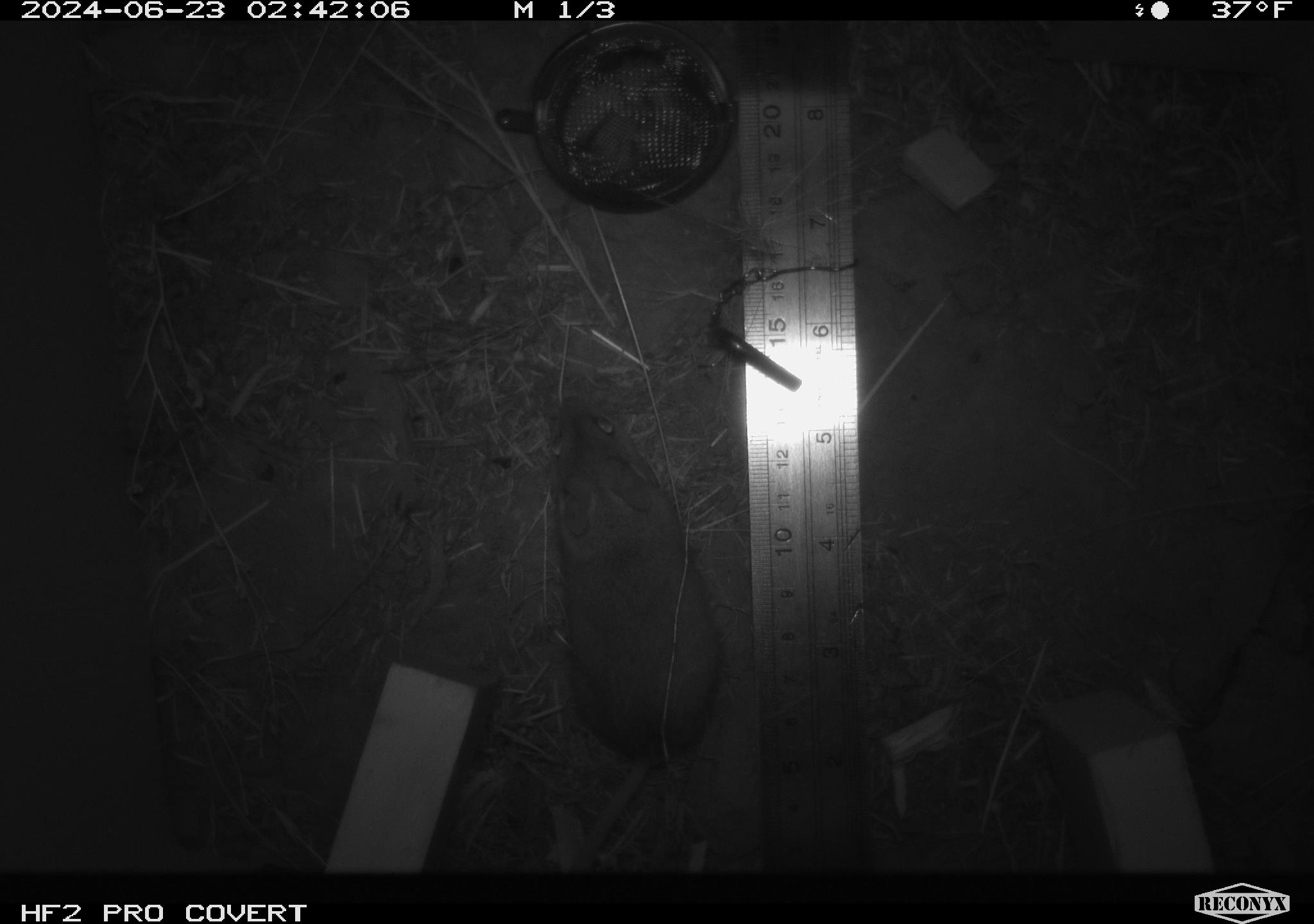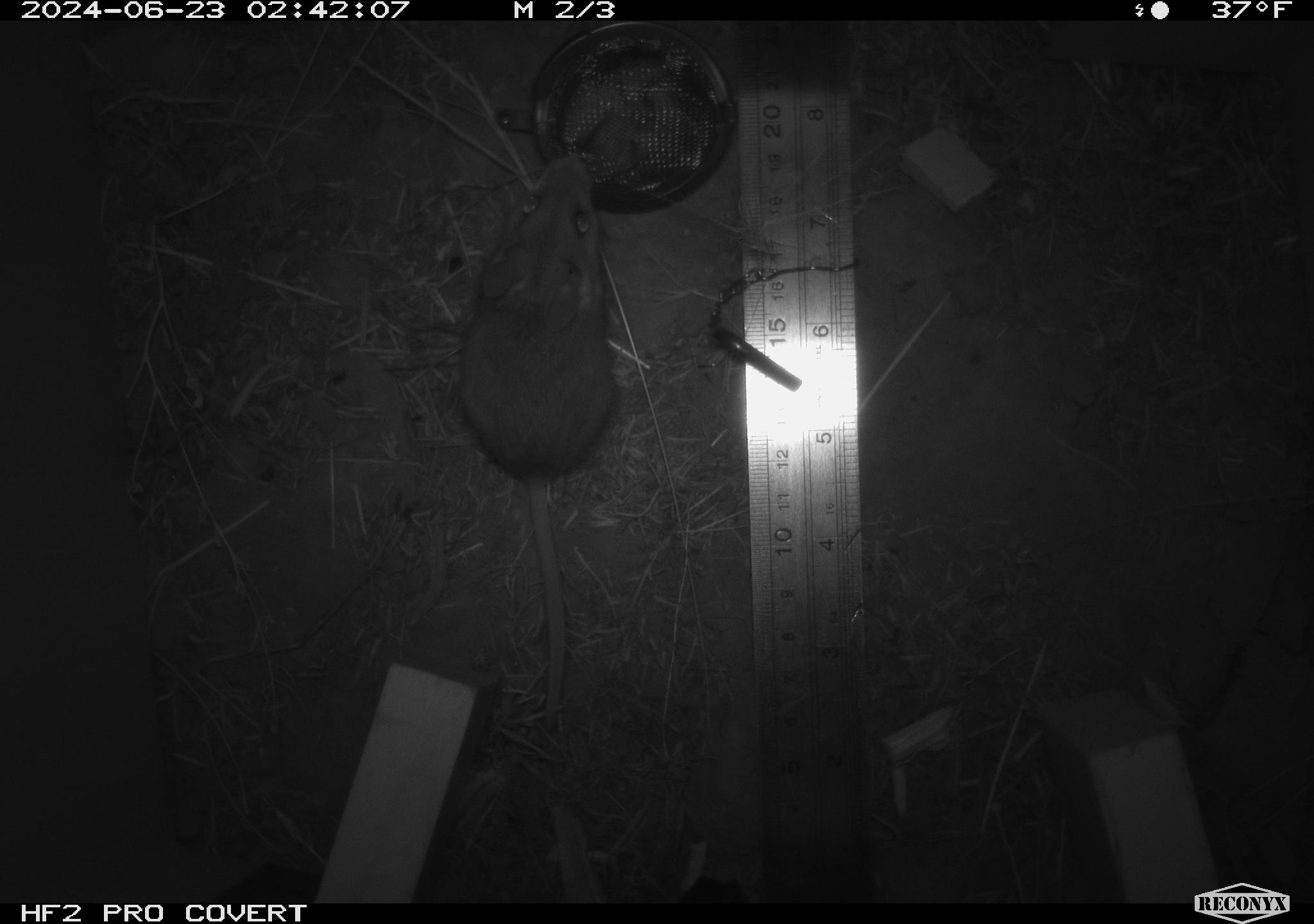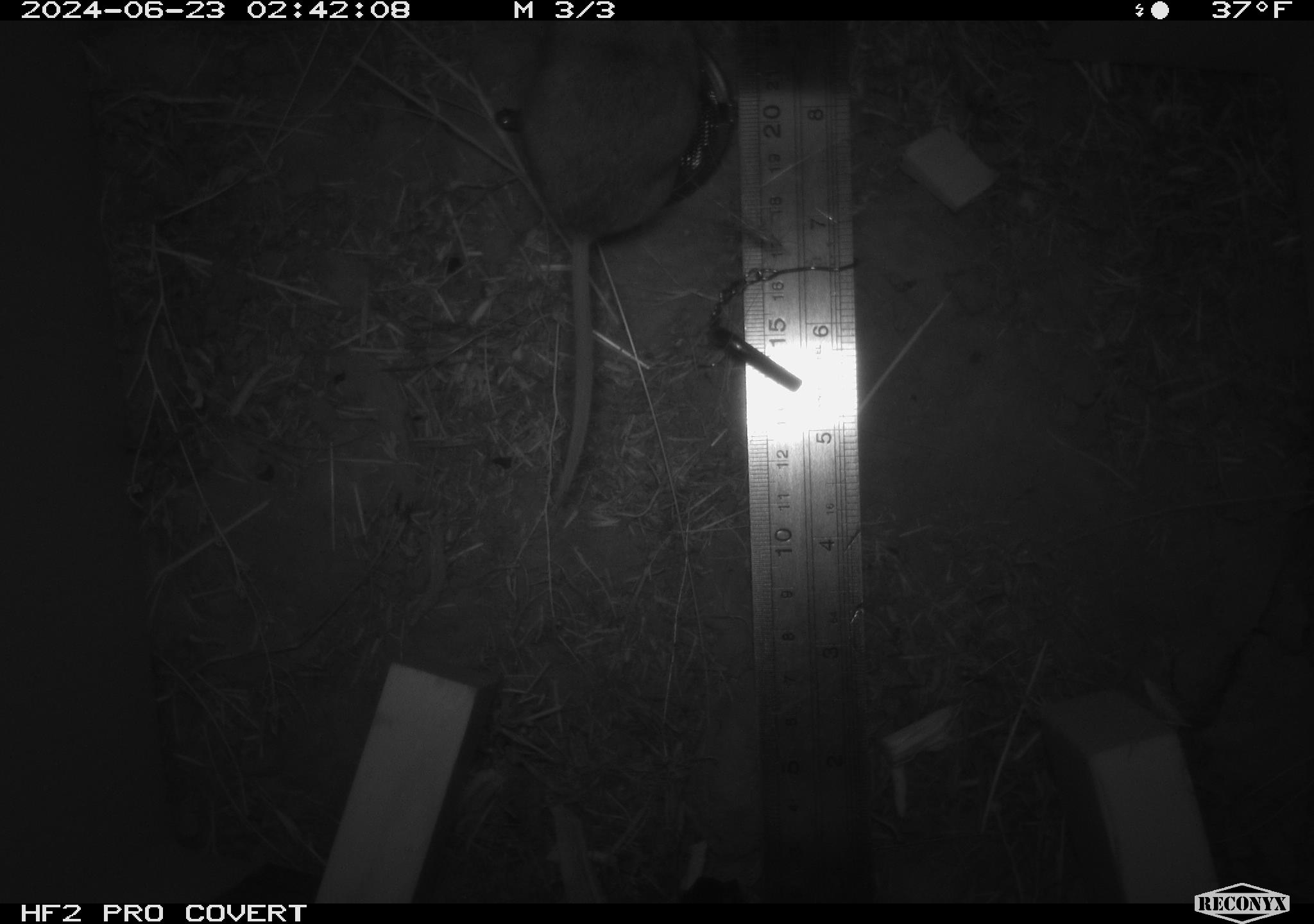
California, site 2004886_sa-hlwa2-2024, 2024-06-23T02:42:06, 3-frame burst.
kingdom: Animalia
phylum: Chordata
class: Mammalia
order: Rodentia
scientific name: Rodentia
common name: mouse species